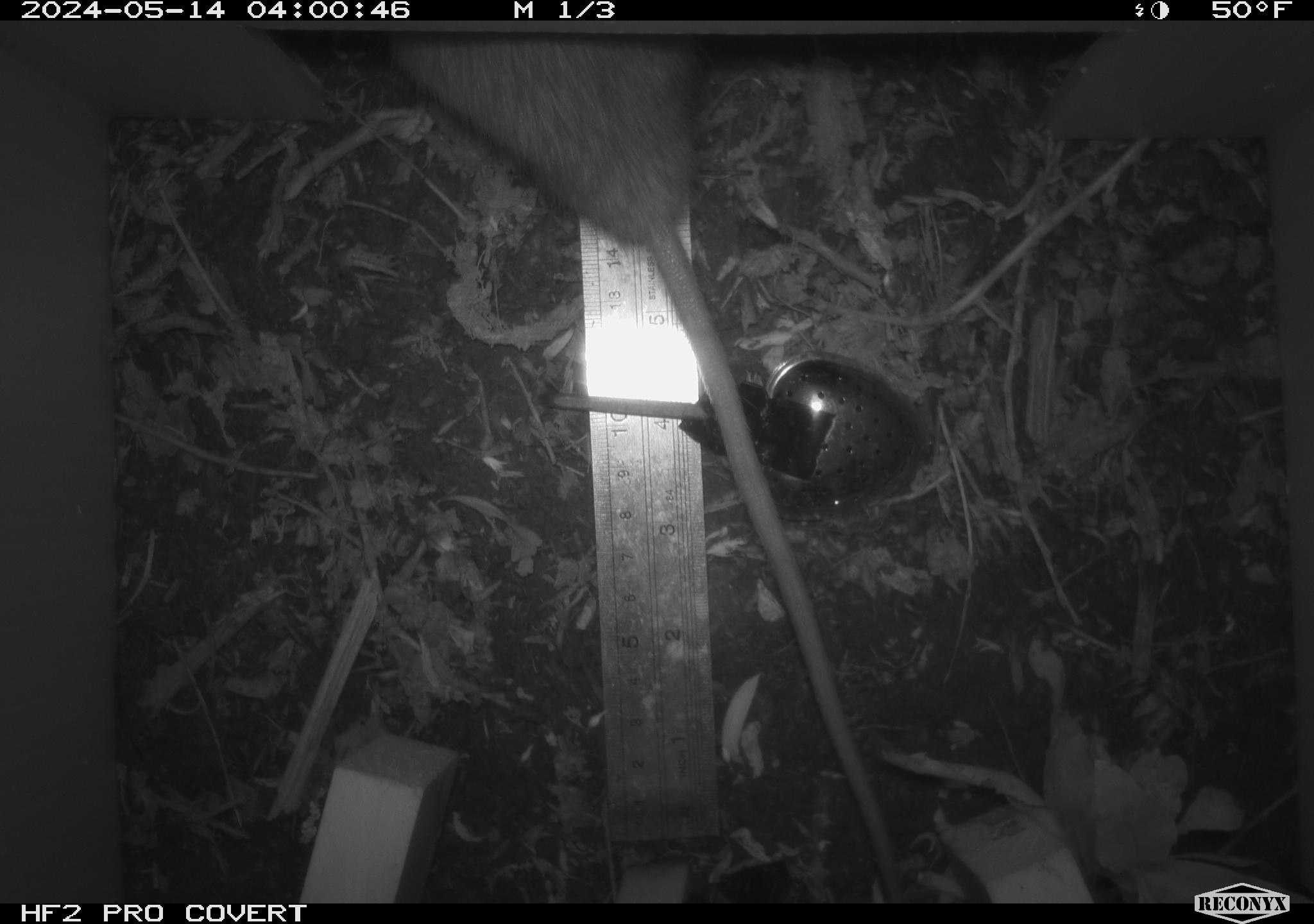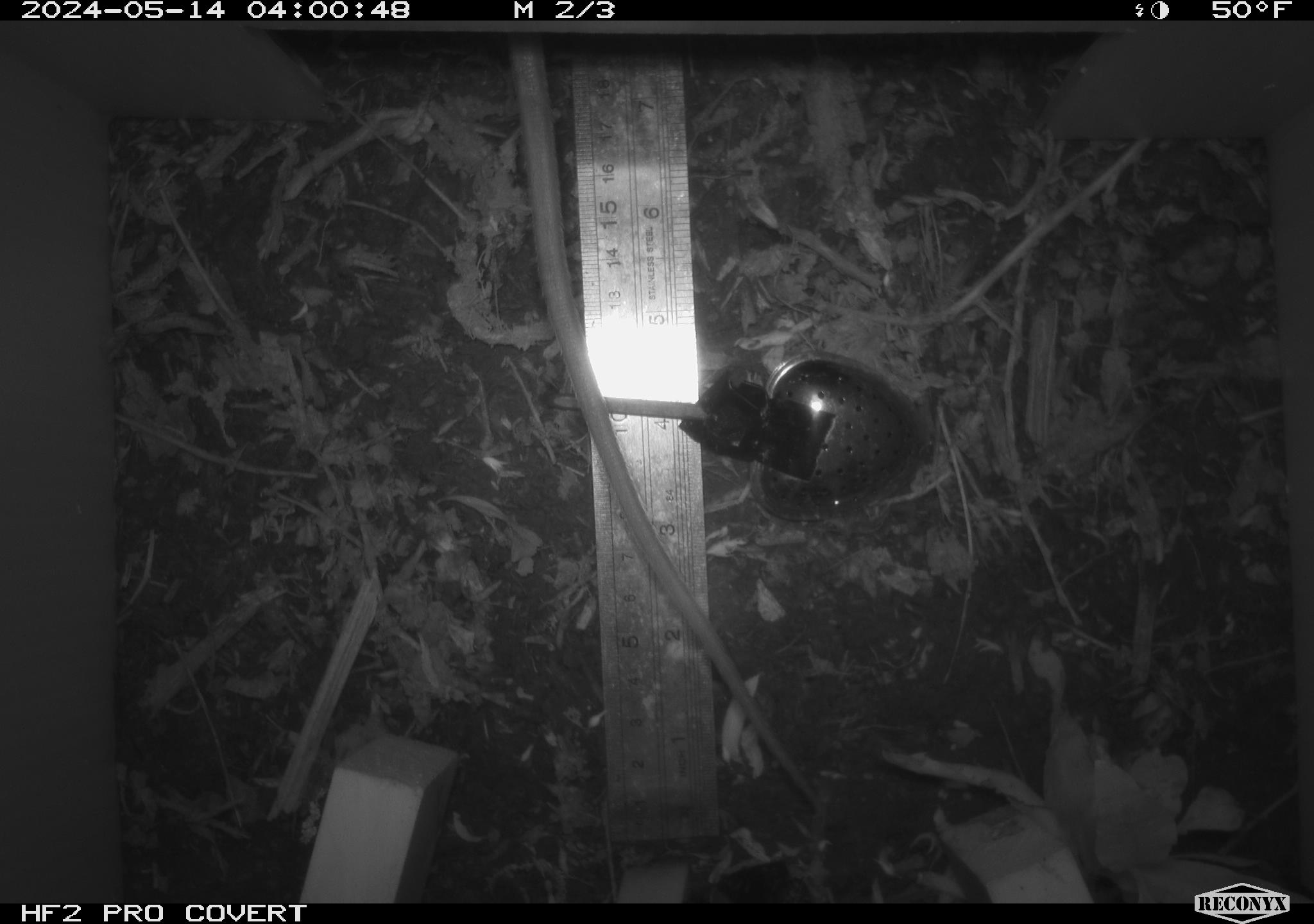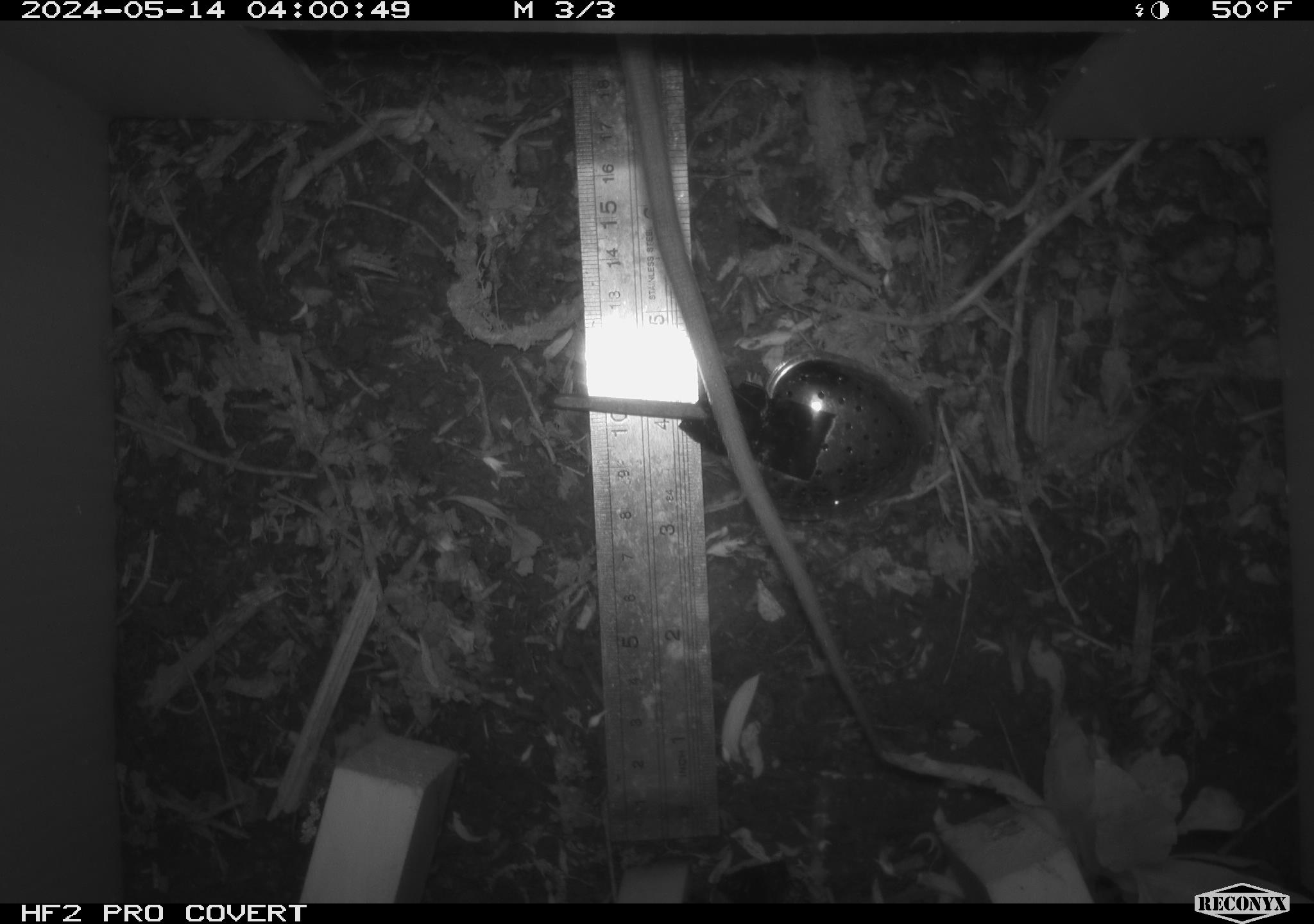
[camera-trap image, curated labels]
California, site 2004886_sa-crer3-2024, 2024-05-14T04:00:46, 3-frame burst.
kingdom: Animalia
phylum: Chordata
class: Mammalia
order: Rodentia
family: Muridae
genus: Rattus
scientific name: Rattus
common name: rat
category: rattus species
Rattus species (rat) (Rattus).